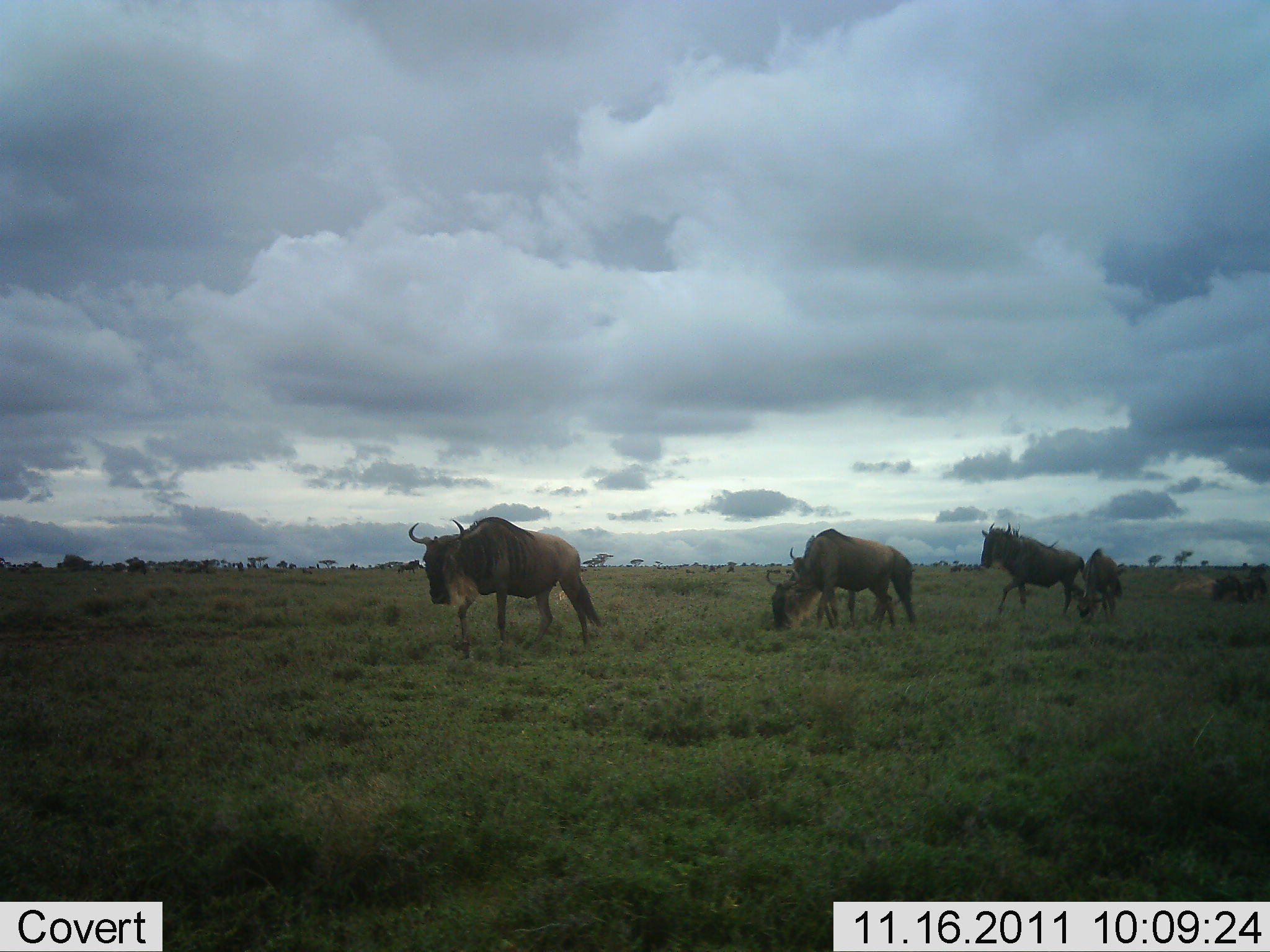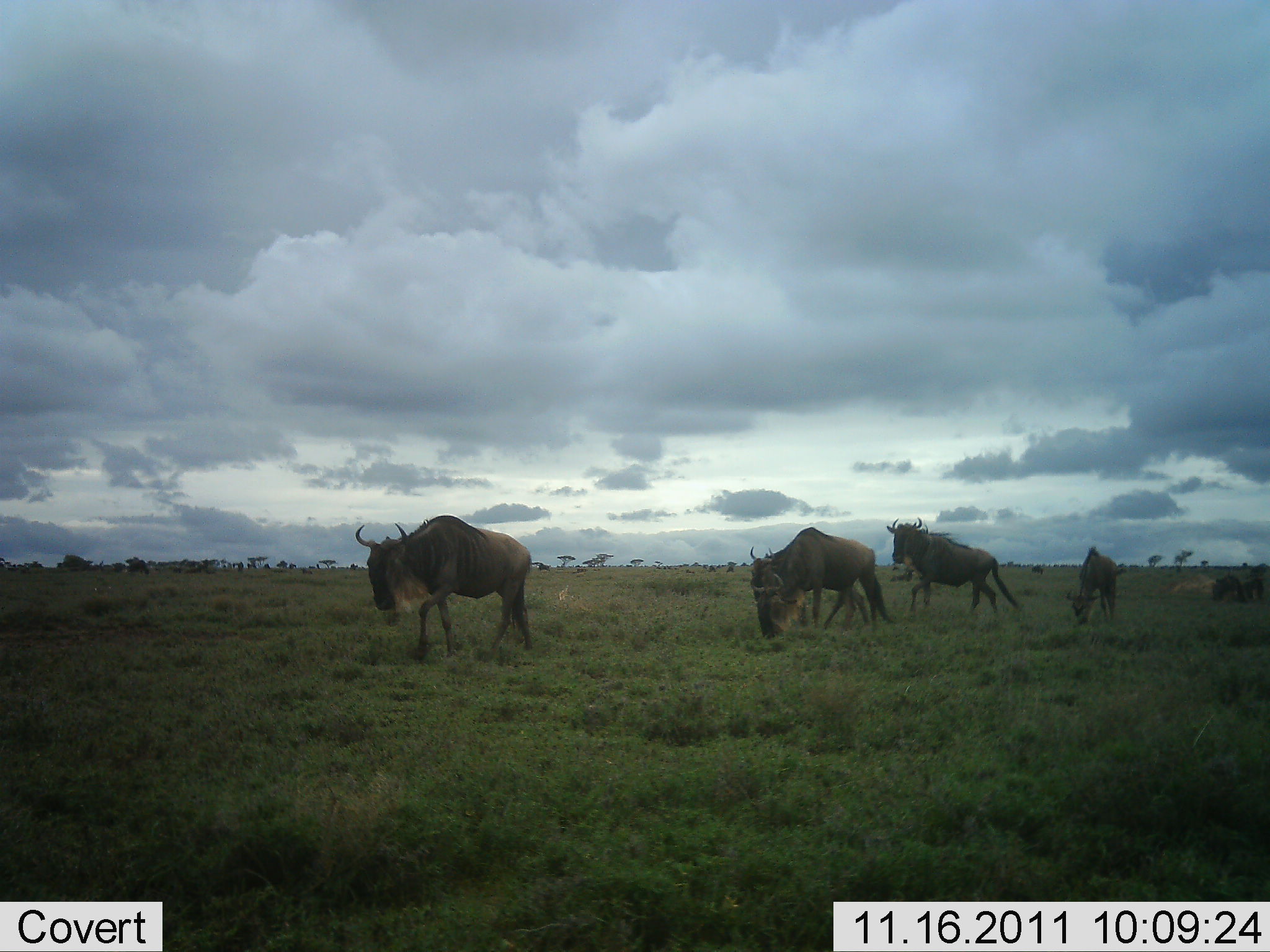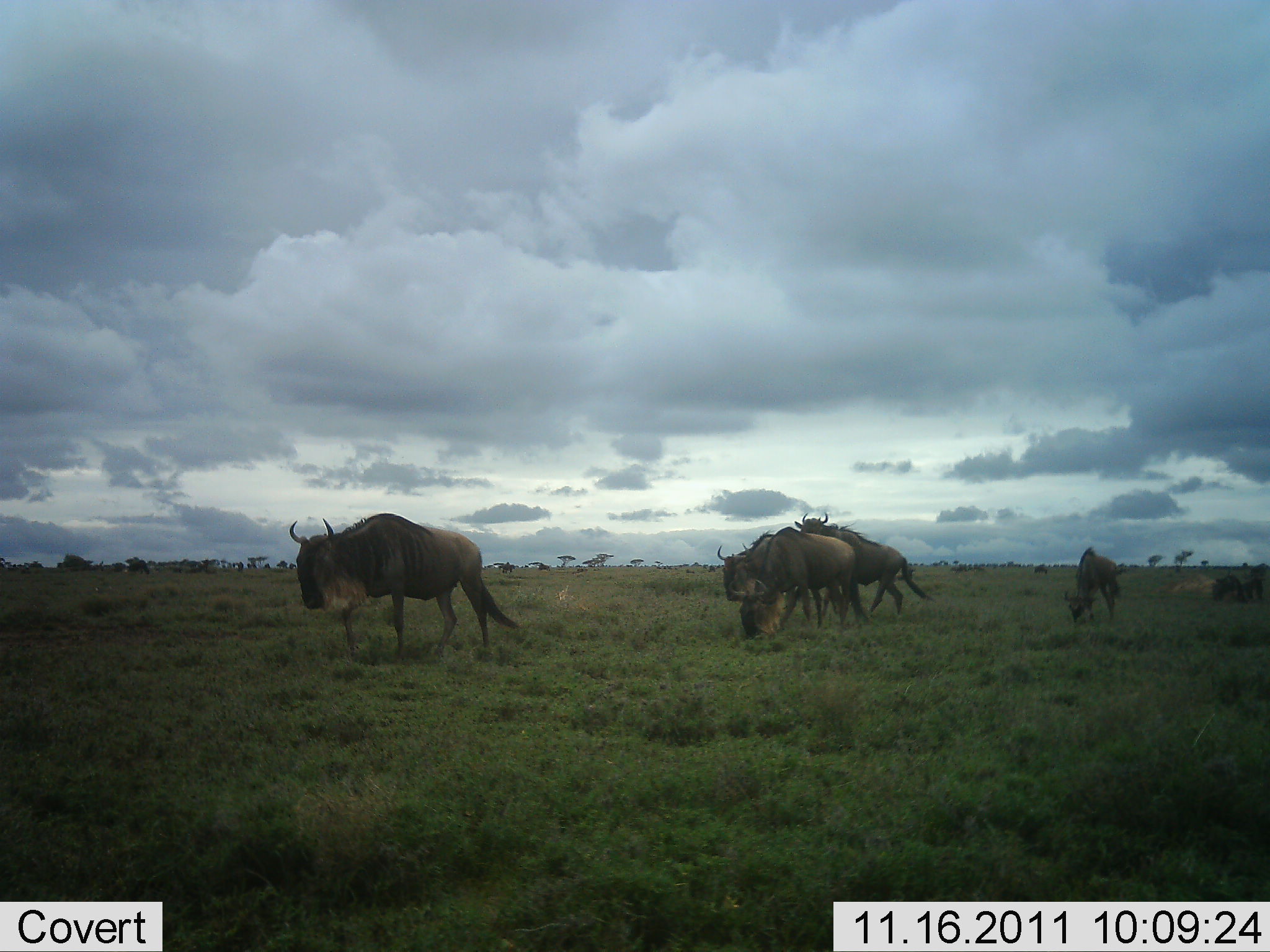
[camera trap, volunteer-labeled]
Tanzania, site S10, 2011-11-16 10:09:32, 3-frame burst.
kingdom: Animalia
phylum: Chordata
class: Mammalia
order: Artiodactyla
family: Bovidae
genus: Connochaetes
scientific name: Connochaetes taurinus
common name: blue wildebeest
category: wildebeest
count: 5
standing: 21%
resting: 0%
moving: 100%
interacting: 0%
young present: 7%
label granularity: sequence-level